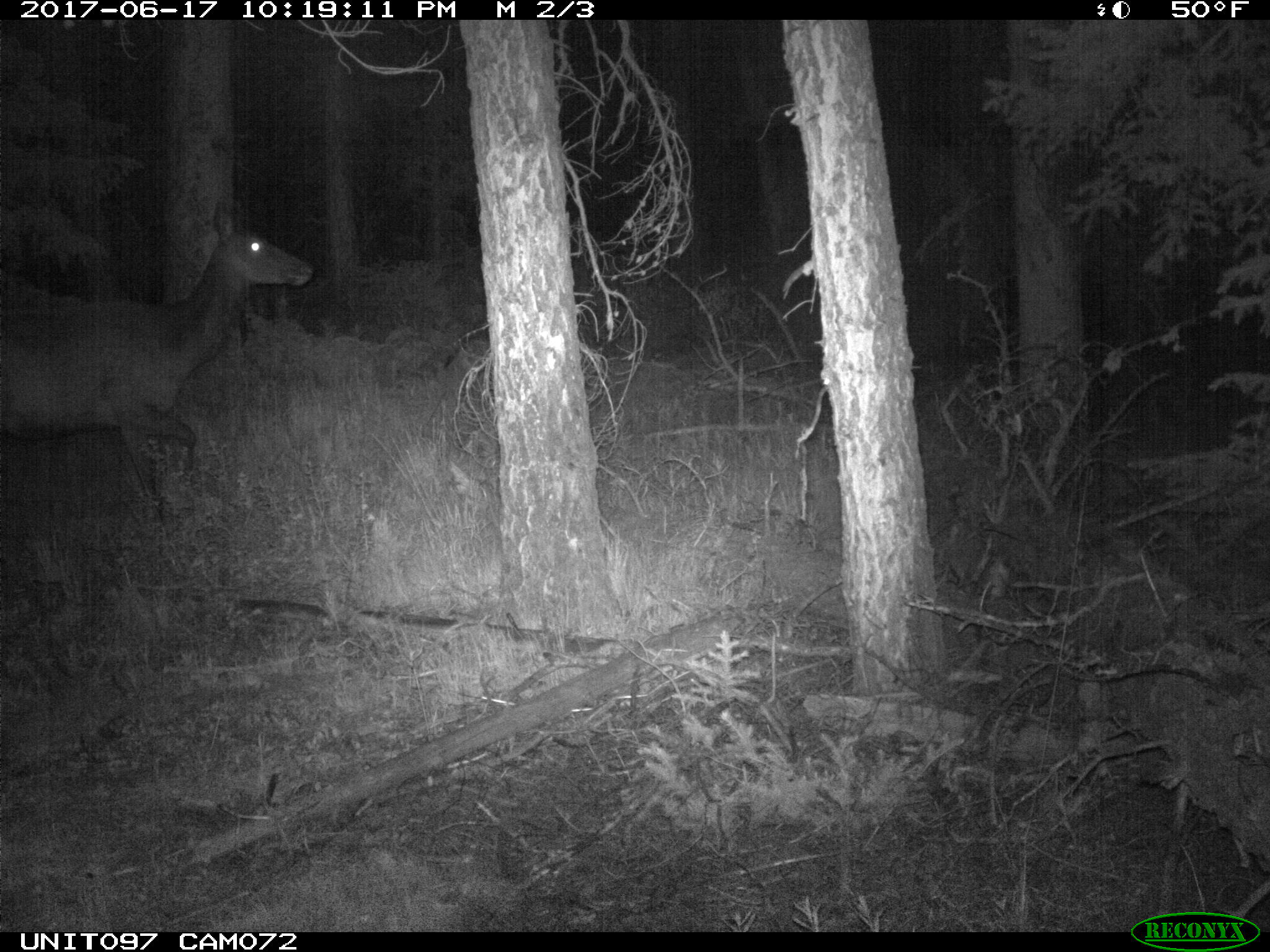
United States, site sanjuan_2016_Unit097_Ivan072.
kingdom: Animalia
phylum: Chordata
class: Mammalia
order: Artiodactyla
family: Cervidae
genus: Cervus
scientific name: Cervus elaphus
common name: red deer